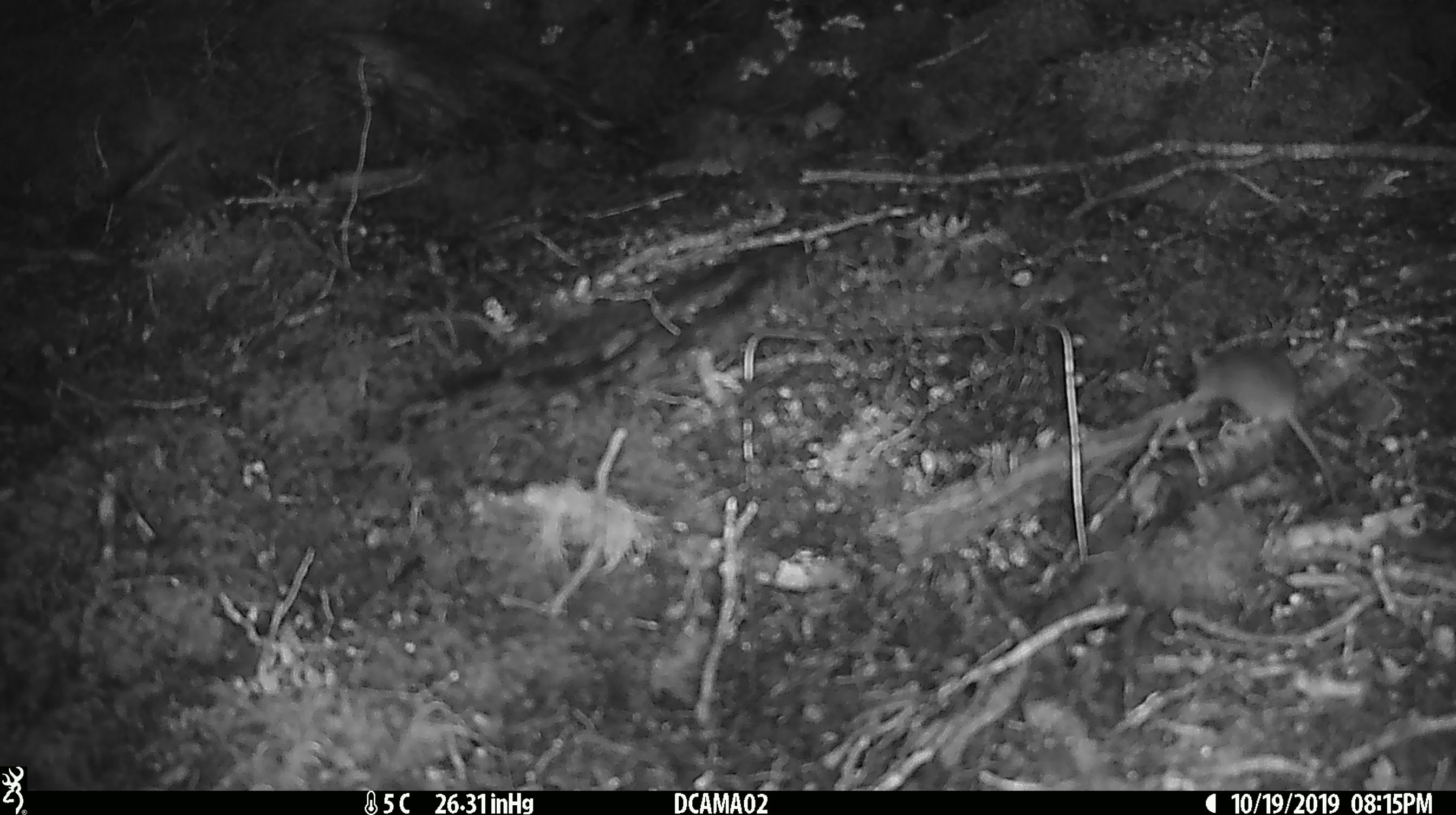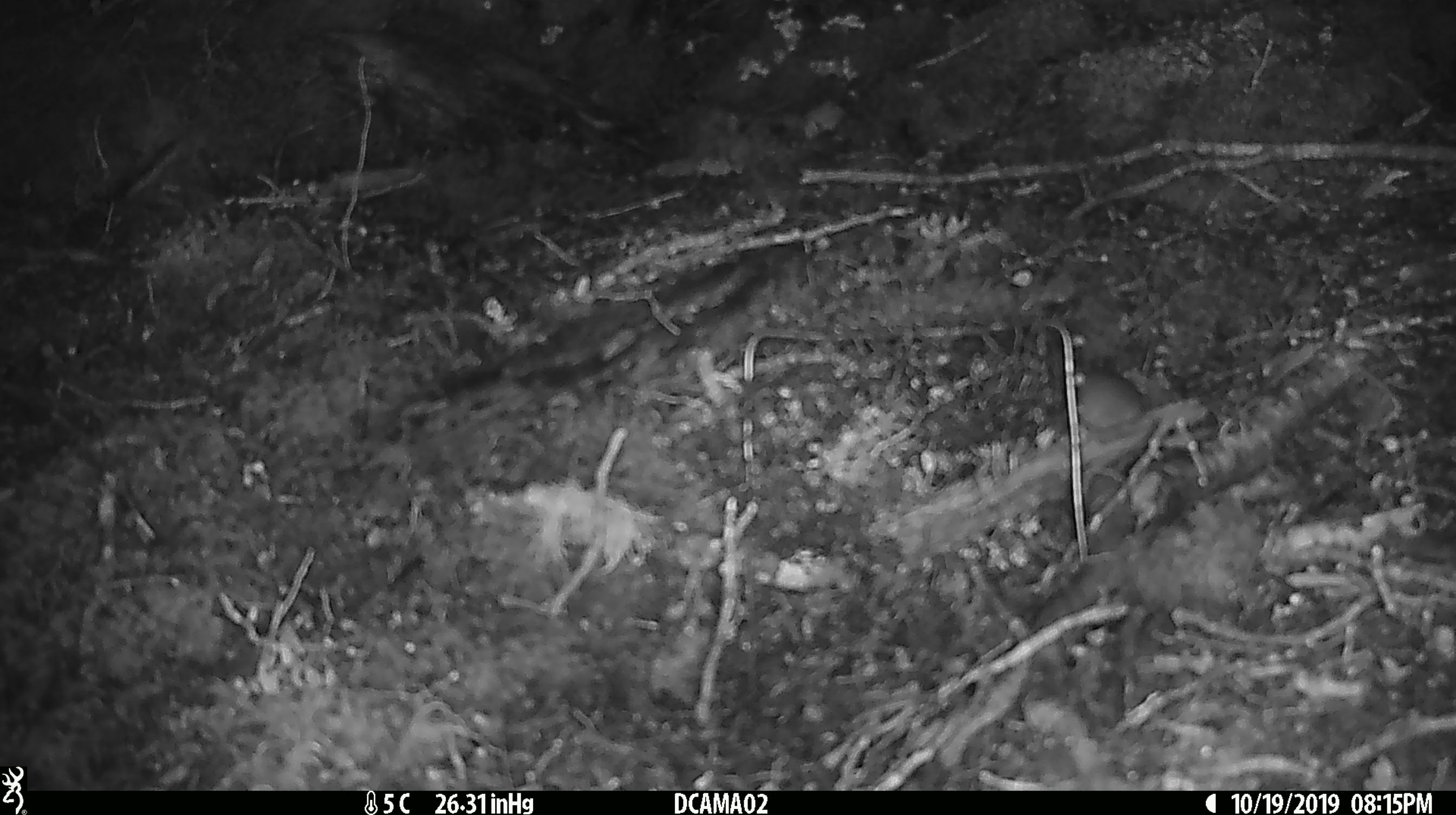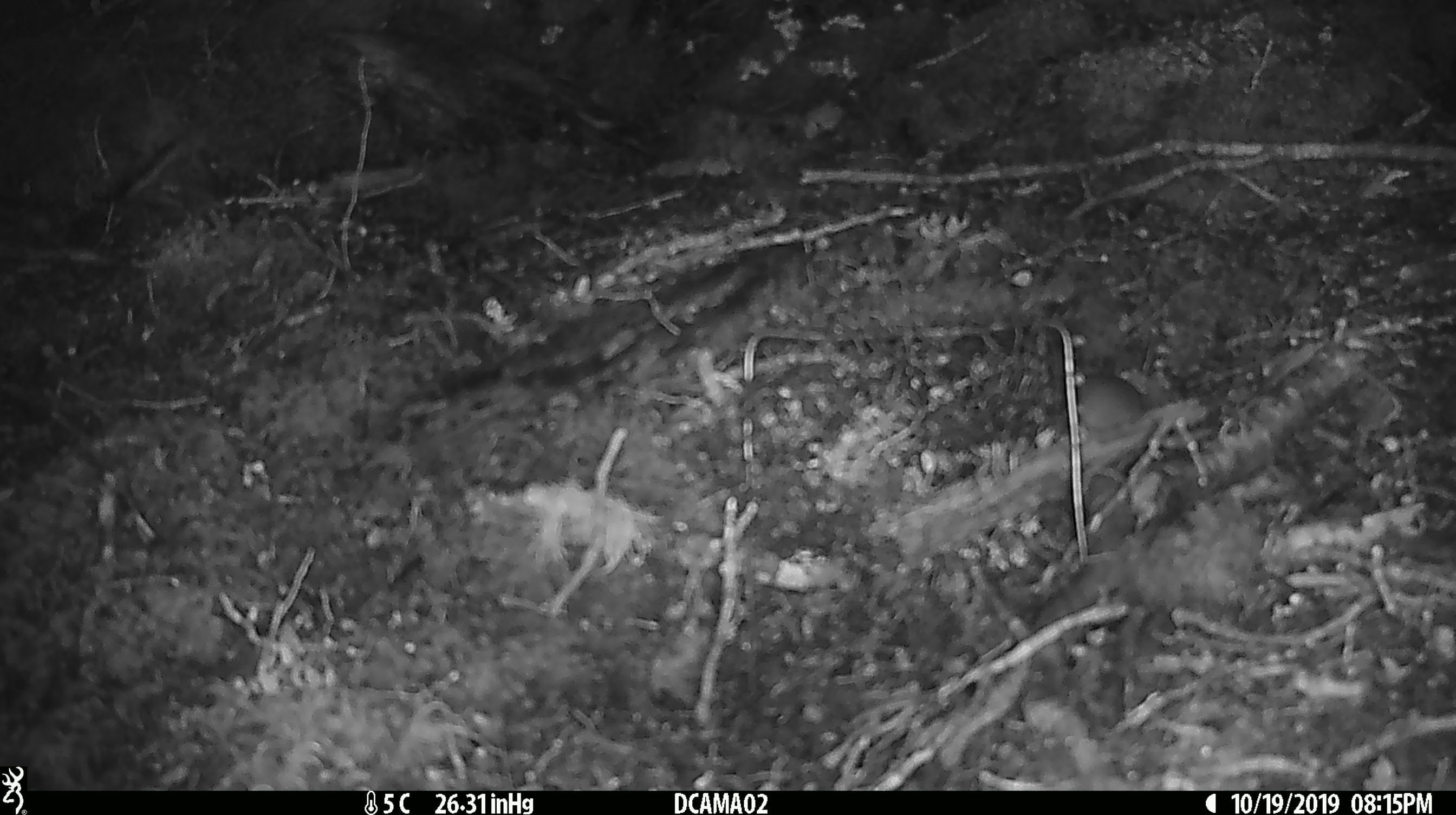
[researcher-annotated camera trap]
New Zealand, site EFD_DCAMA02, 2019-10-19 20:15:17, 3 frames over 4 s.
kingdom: Animalia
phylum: Chordata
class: Mammalia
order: Rodentia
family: Muridae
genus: Mus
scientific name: Mus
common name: mouse